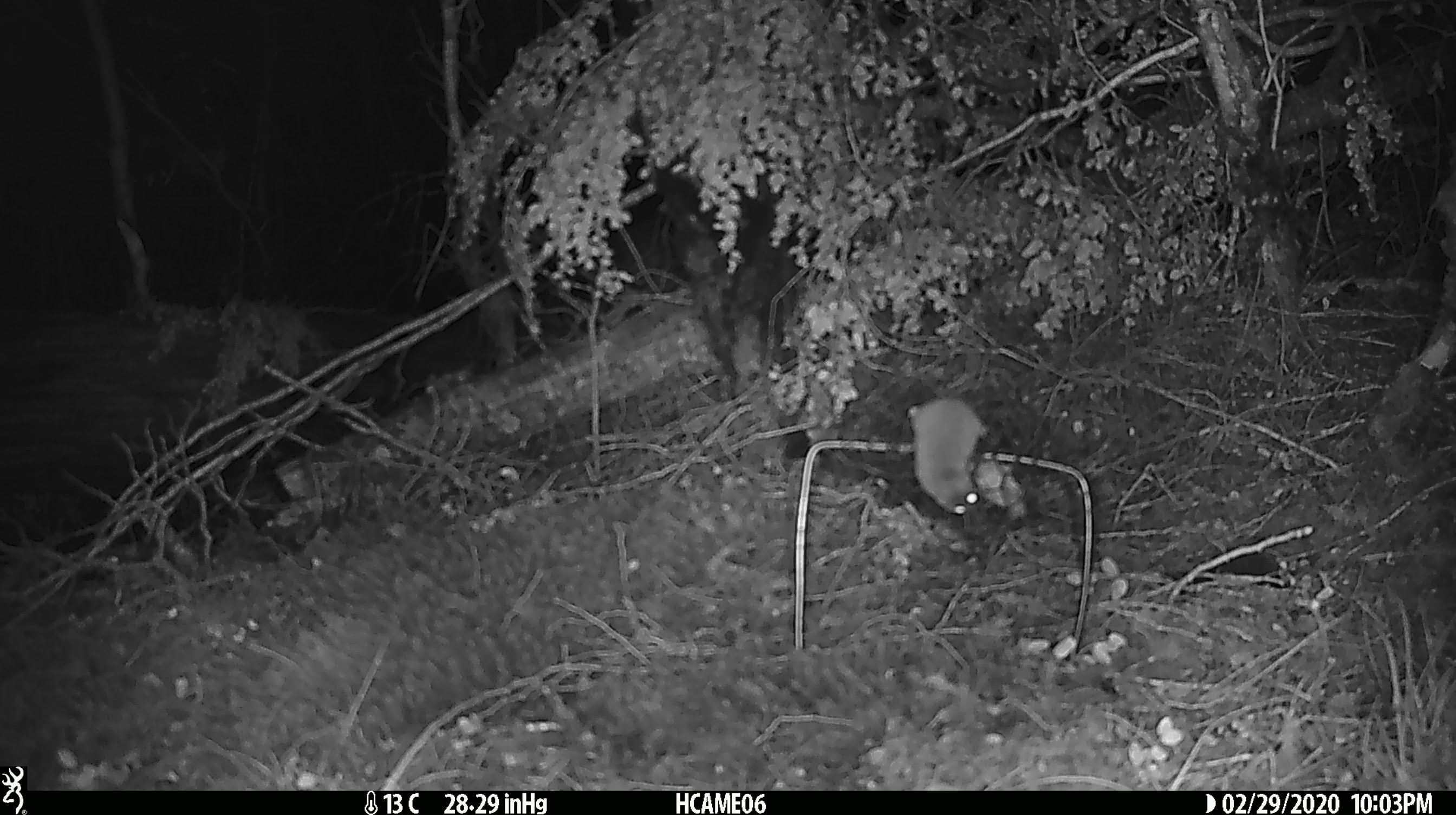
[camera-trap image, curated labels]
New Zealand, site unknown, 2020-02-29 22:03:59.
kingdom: Animalia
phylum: Chordata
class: Mammalia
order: Rodentia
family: Muridae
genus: Mus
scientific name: Mus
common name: mouse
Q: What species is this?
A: Mouse (Mus).